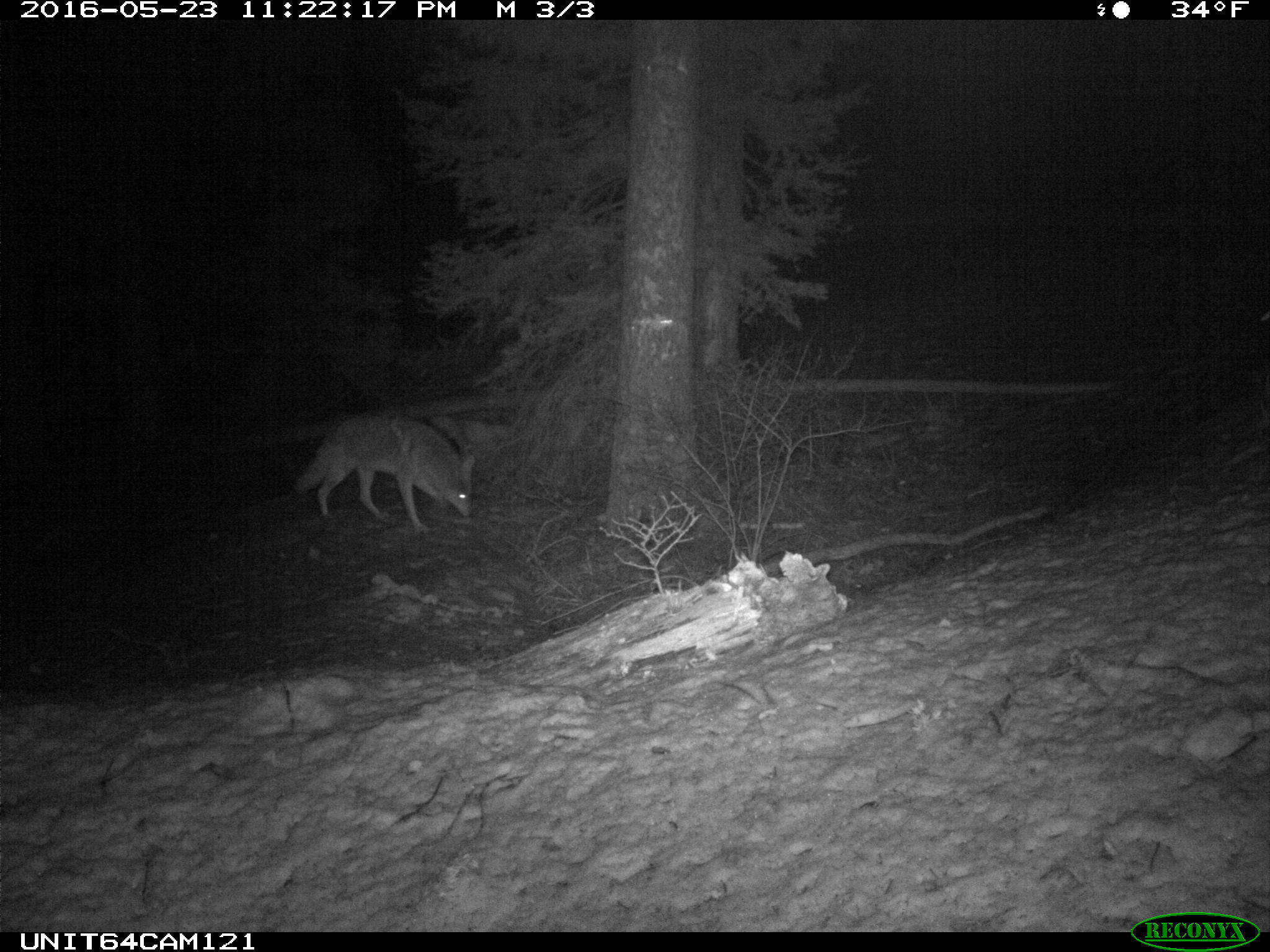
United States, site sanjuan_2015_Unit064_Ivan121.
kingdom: Animalia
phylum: Chordata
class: Mammalia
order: Carnivora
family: Canidae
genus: Canis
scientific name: Canis latrans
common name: coyote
Canis latrans (coyote).